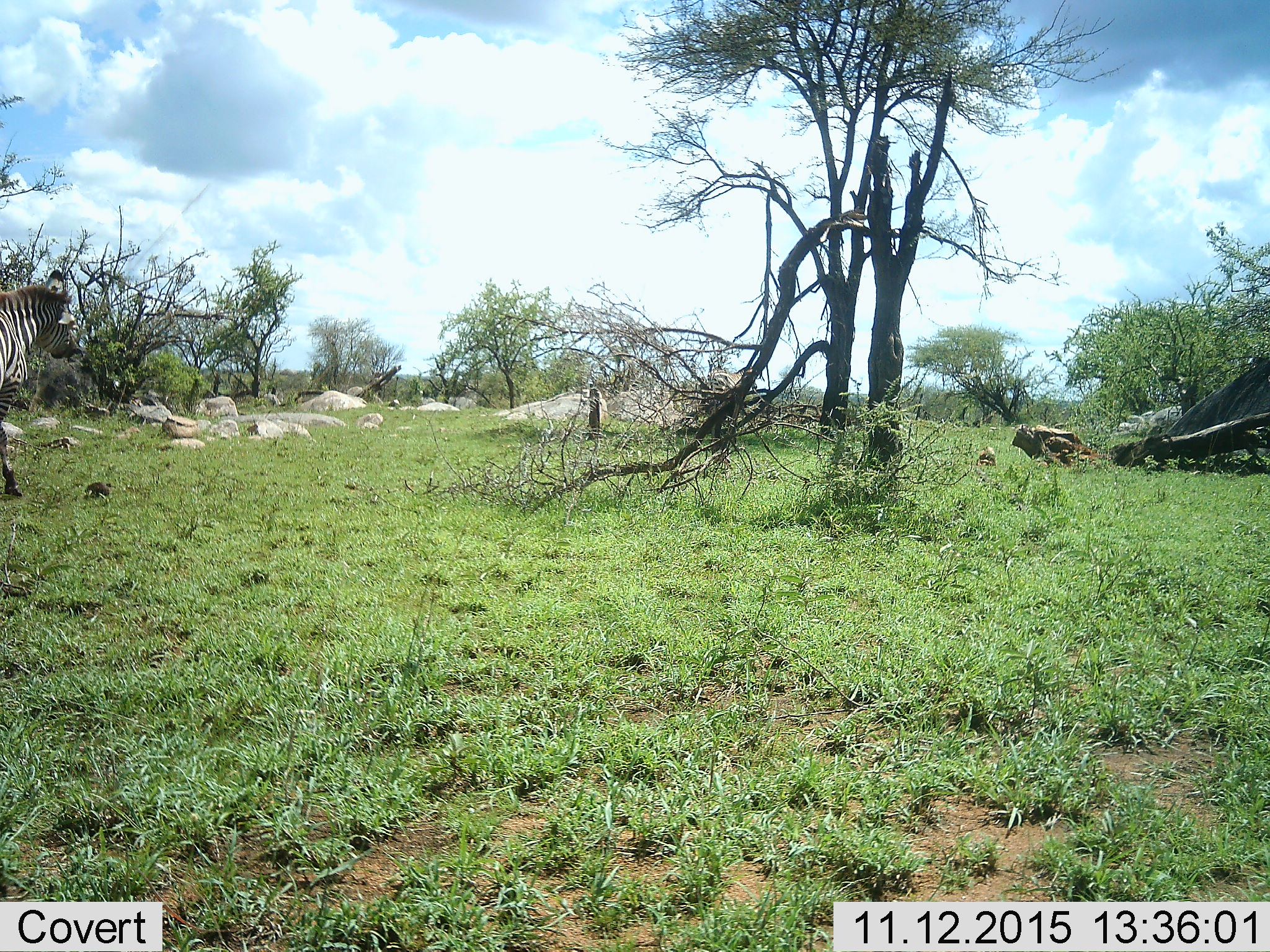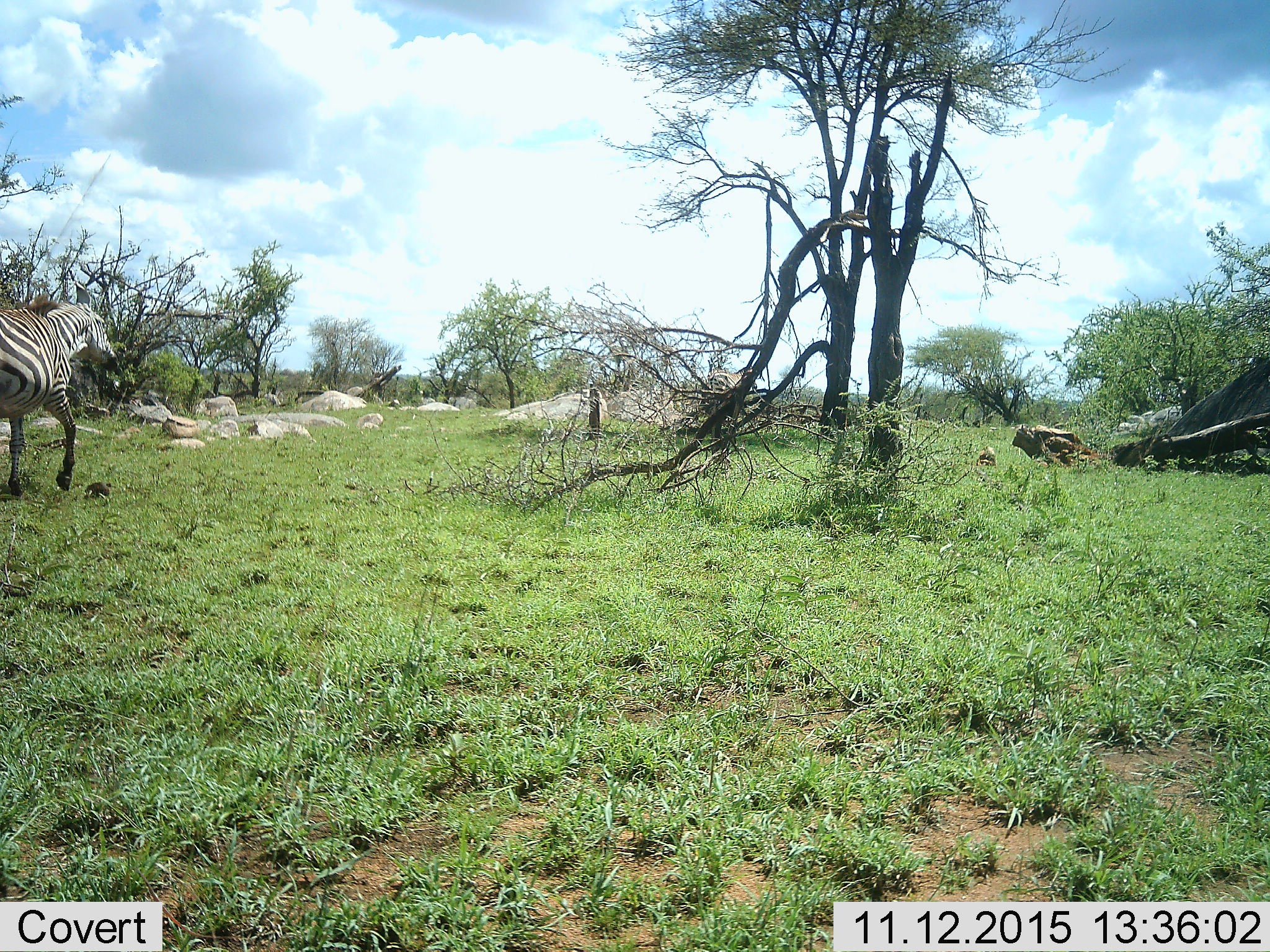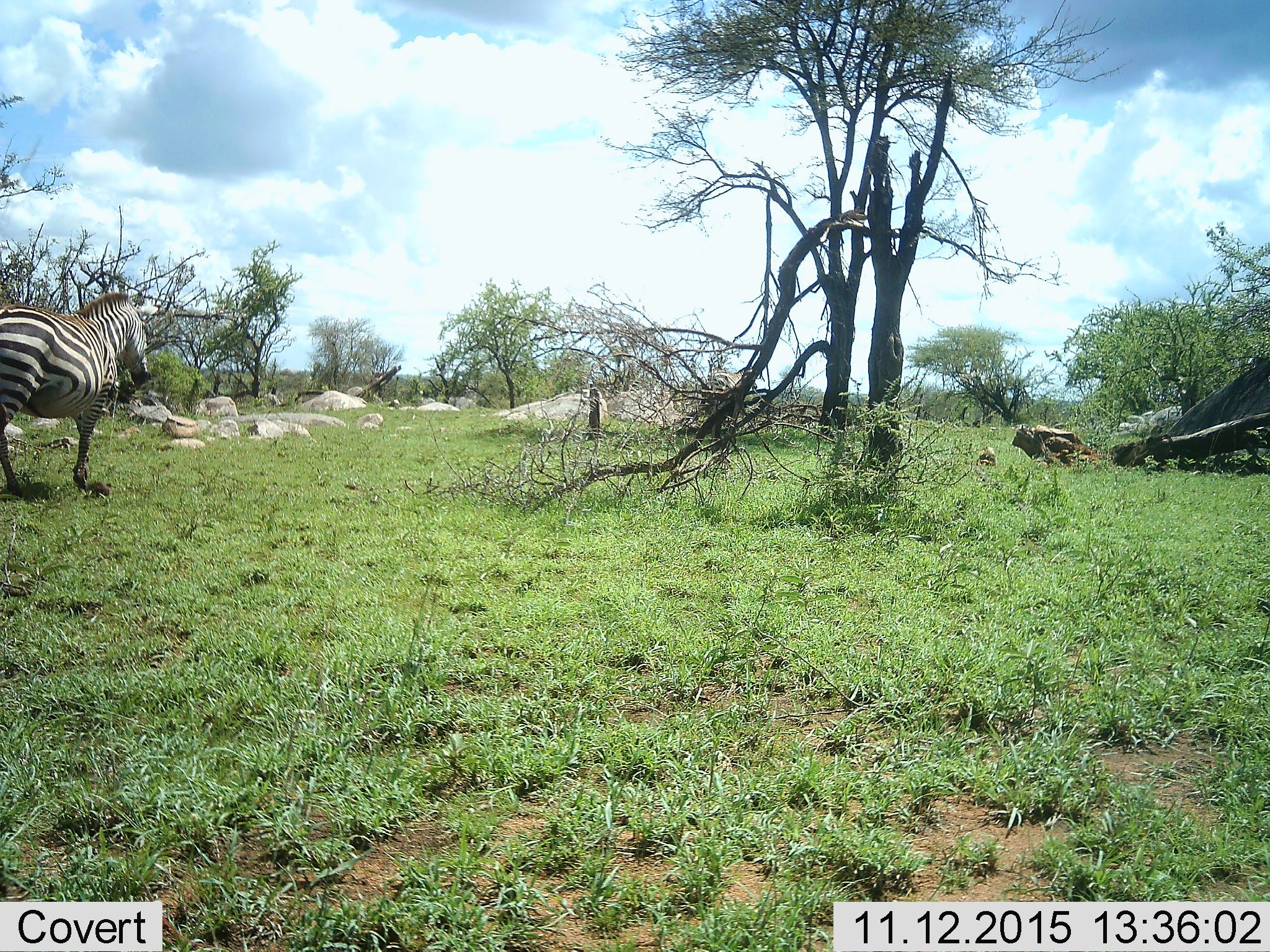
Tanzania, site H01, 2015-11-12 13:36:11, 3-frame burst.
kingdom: Animalia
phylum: Chordata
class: Mammalia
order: Perissodactyla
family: Equidae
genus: Equus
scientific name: Equus quagga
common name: plains zebra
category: zebra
Zebra (plains zebra) (Equus quagga), count 1. Behavior (volunteer vote fractions): standing 12%, resting 0%, moving 100%, interacting 0%. Young present (vote fraction): 0%. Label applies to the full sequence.